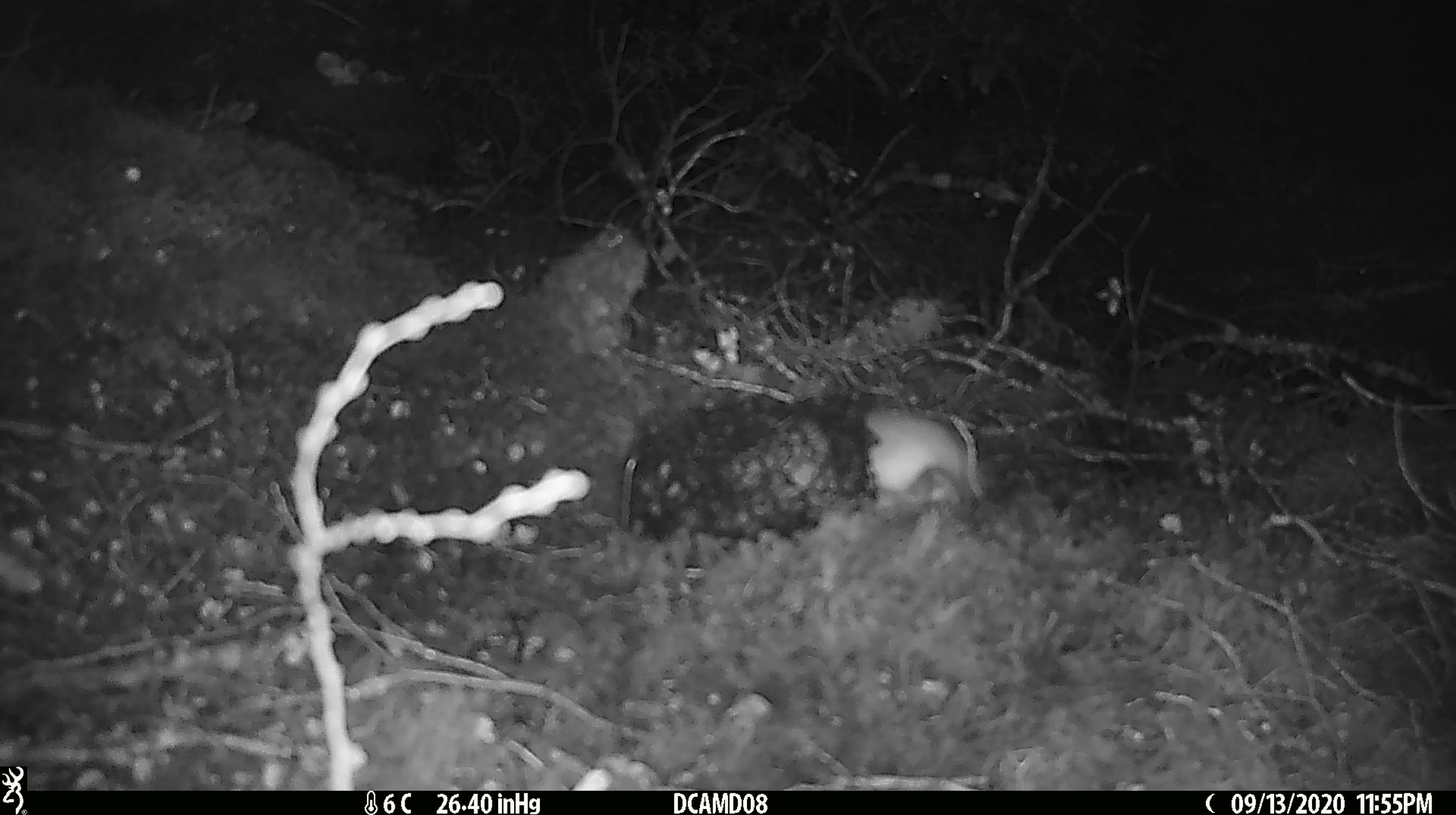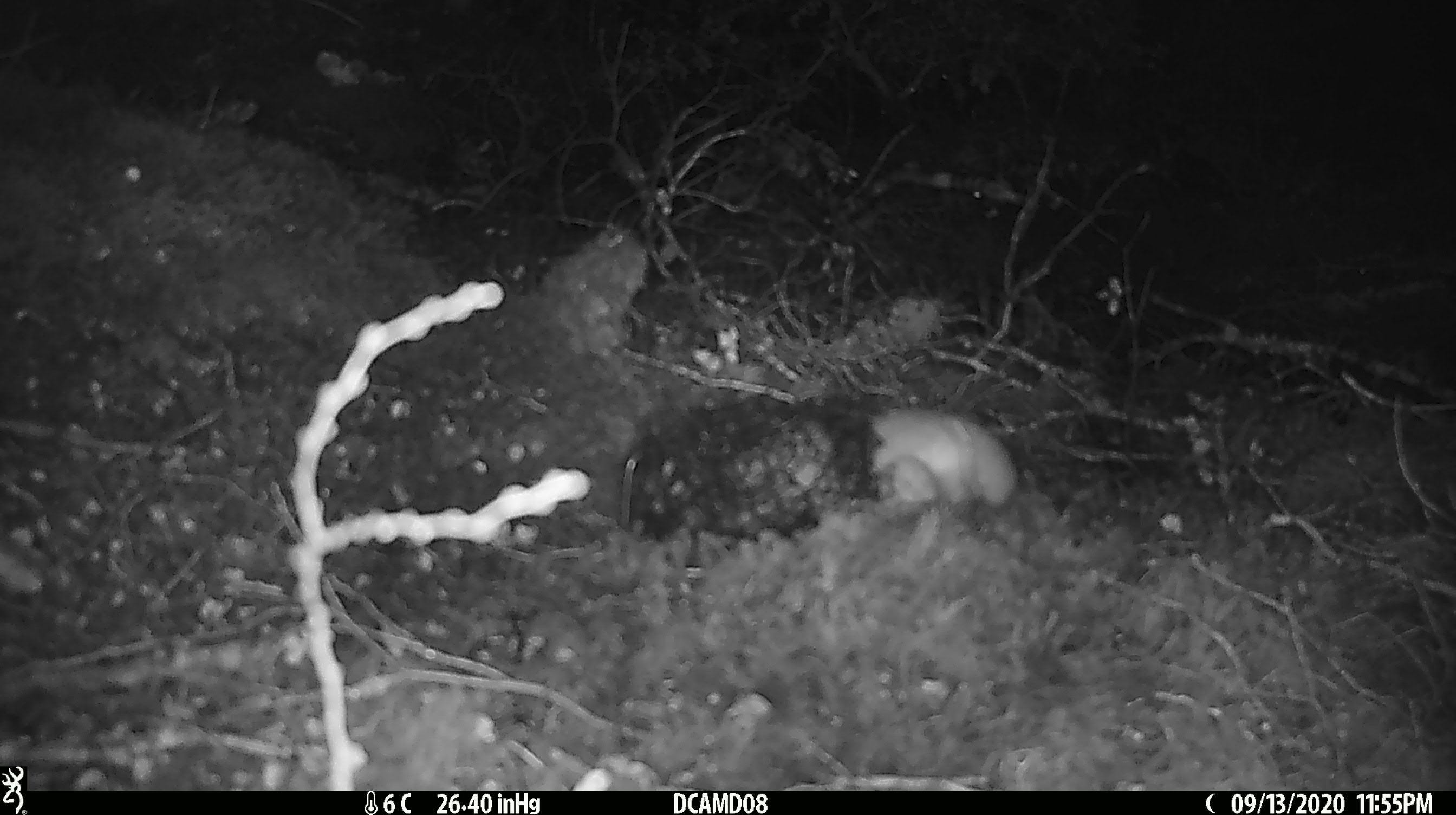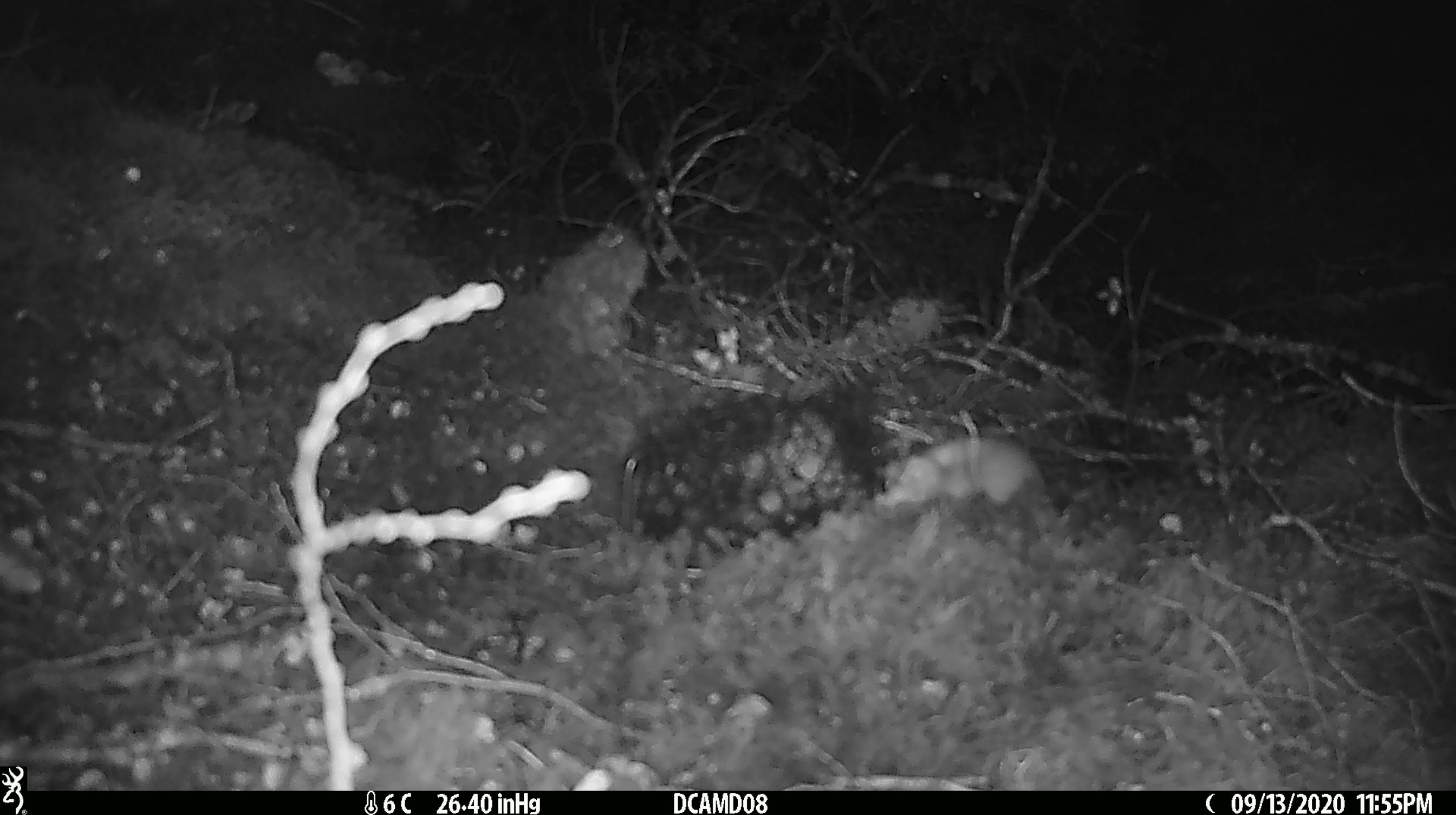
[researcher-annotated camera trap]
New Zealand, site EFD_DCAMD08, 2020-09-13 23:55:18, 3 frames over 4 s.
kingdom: Animalia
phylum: Chordata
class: Mammalia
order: Carnivora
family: Mustelidae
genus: Mustela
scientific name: Mustela erminea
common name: stoat